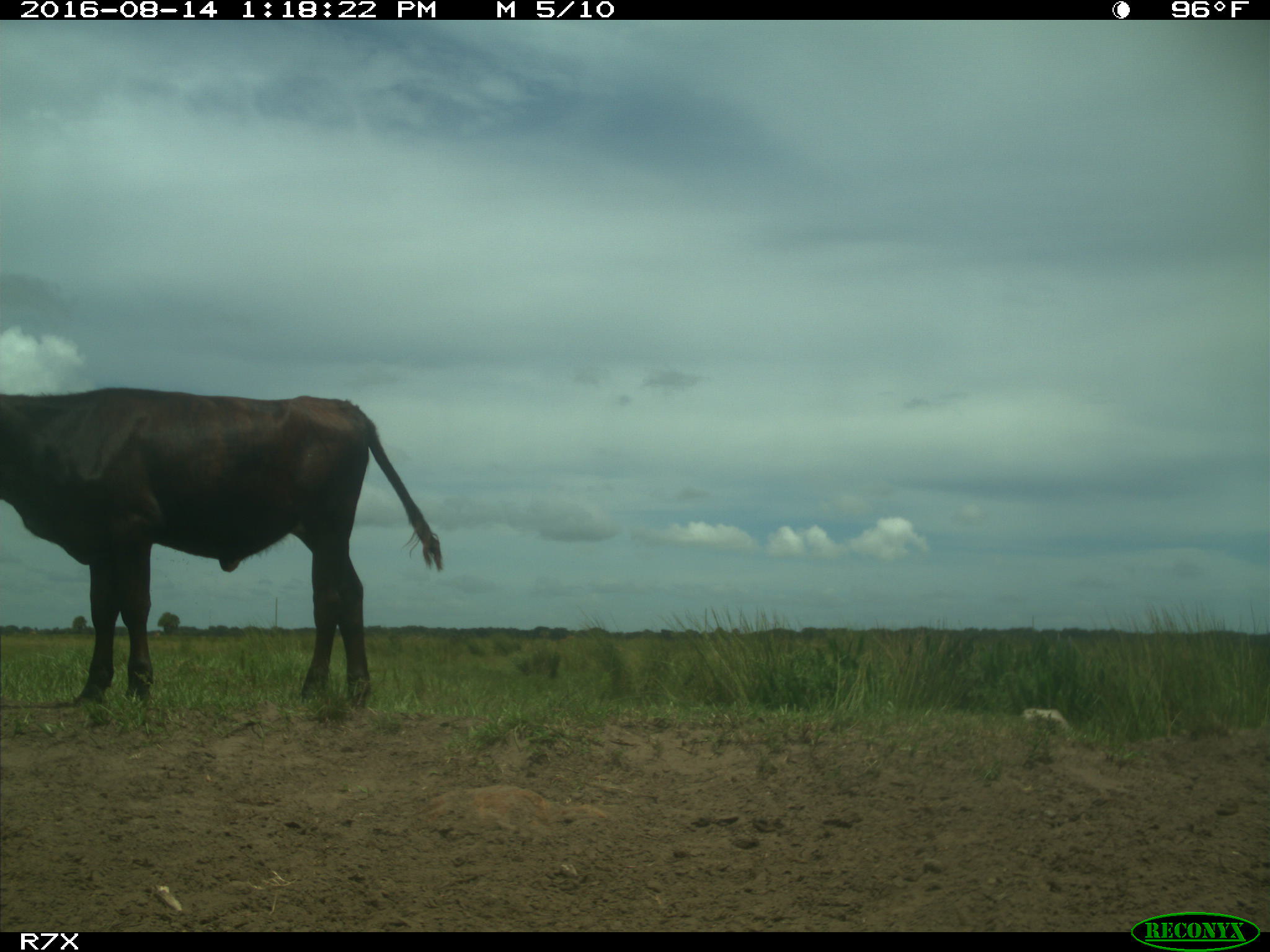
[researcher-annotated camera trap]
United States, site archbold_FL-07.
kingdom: Animalia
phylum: Chordata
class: Mammalia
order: Artiodactyla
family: Bovidae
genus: Bos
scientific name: Bos taurus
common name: domestic cow